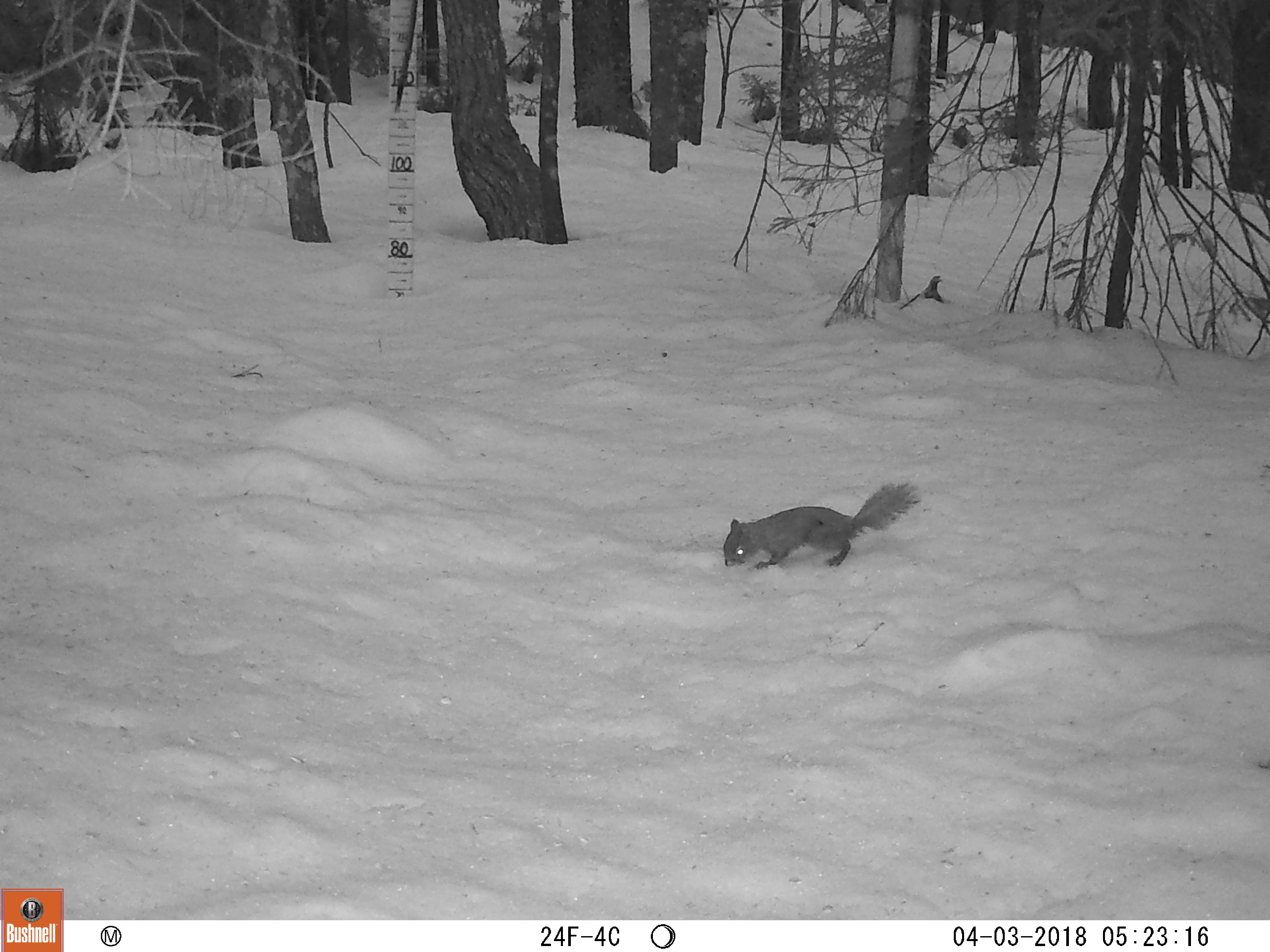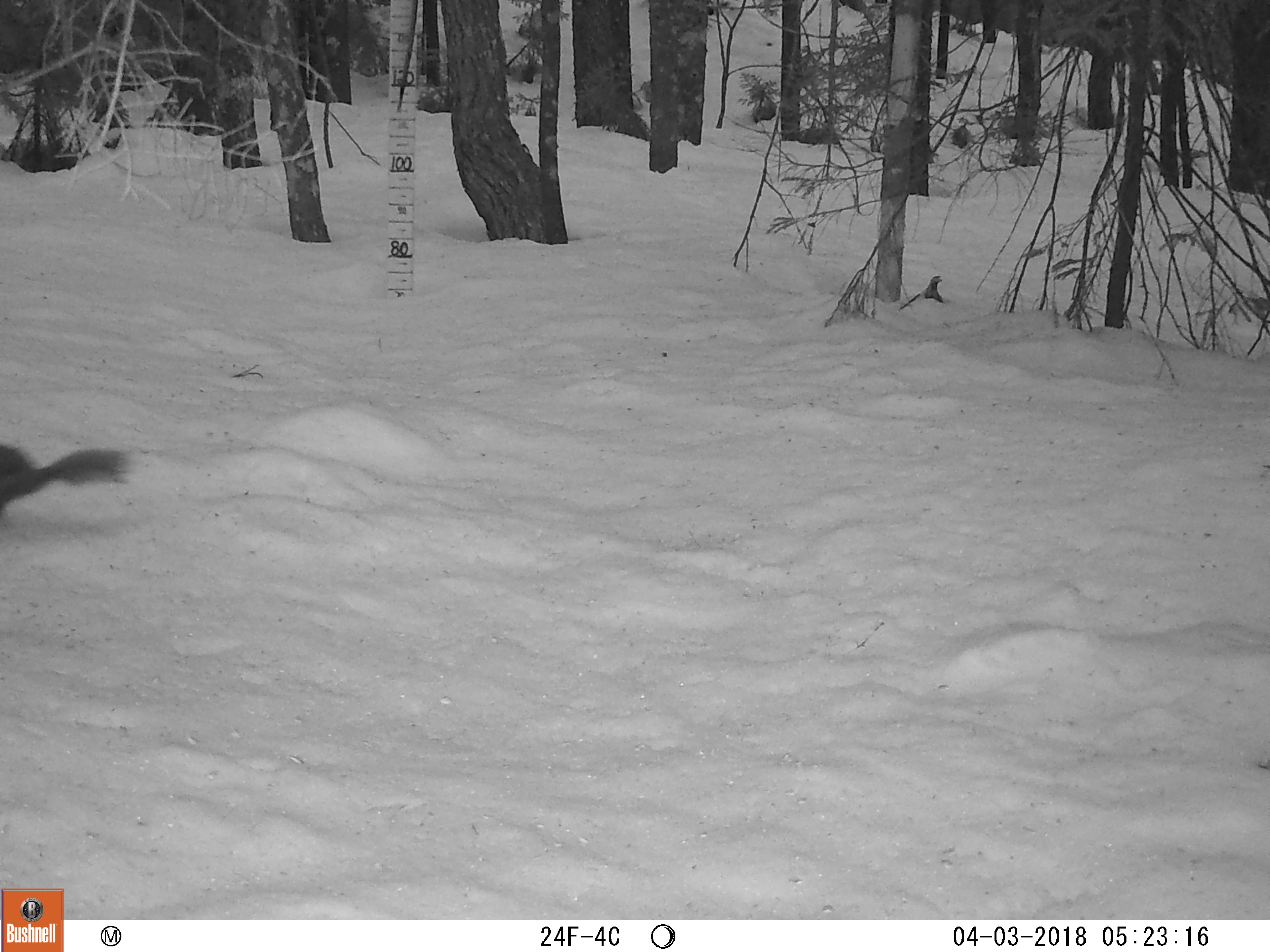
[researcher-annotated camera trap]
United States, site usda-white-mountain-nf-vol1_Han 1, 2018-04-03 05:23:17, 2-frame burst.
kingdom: Animalia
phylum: Chordata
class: Mammalia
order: Rodentia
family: Sciuridae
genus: Tamiasciurus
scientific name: Tamiasciurus hudsonicus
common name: red squirrel